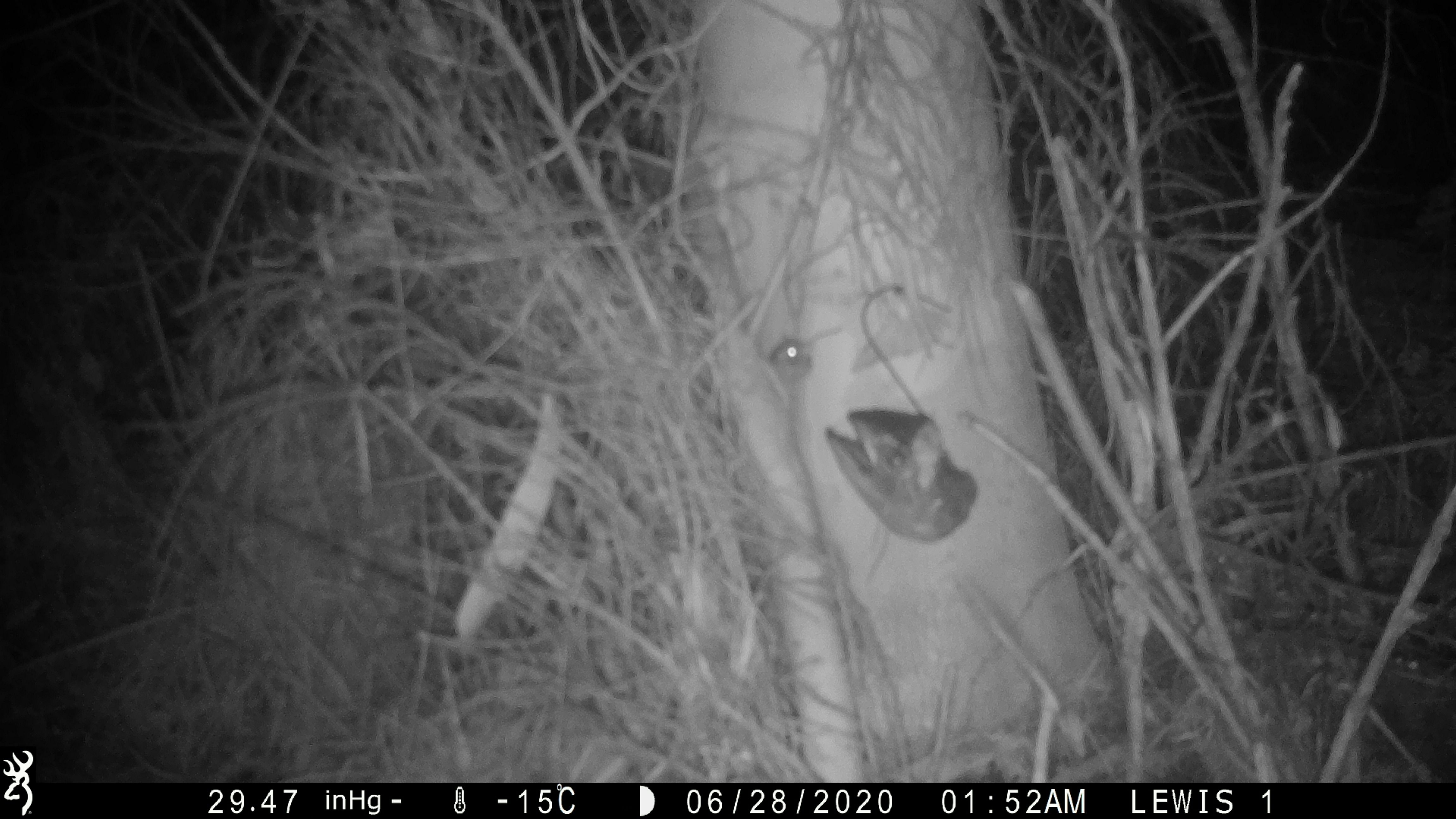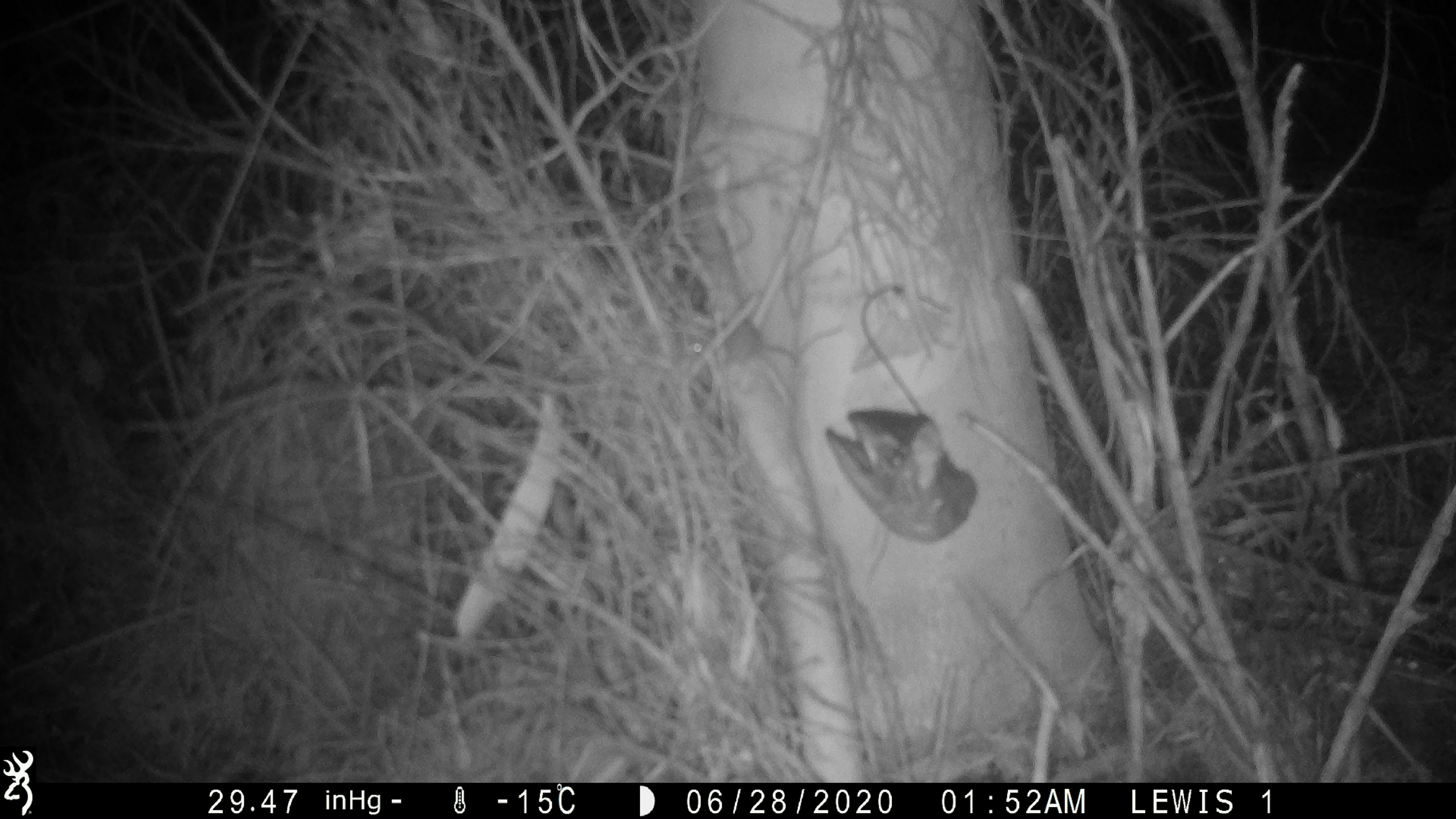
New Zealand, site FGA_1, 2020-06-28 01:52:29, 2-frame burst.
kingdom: Animalia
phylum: Chordata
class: Mammalia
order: Rodentia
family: Muridae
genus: Mus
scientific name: Mus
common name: mouse